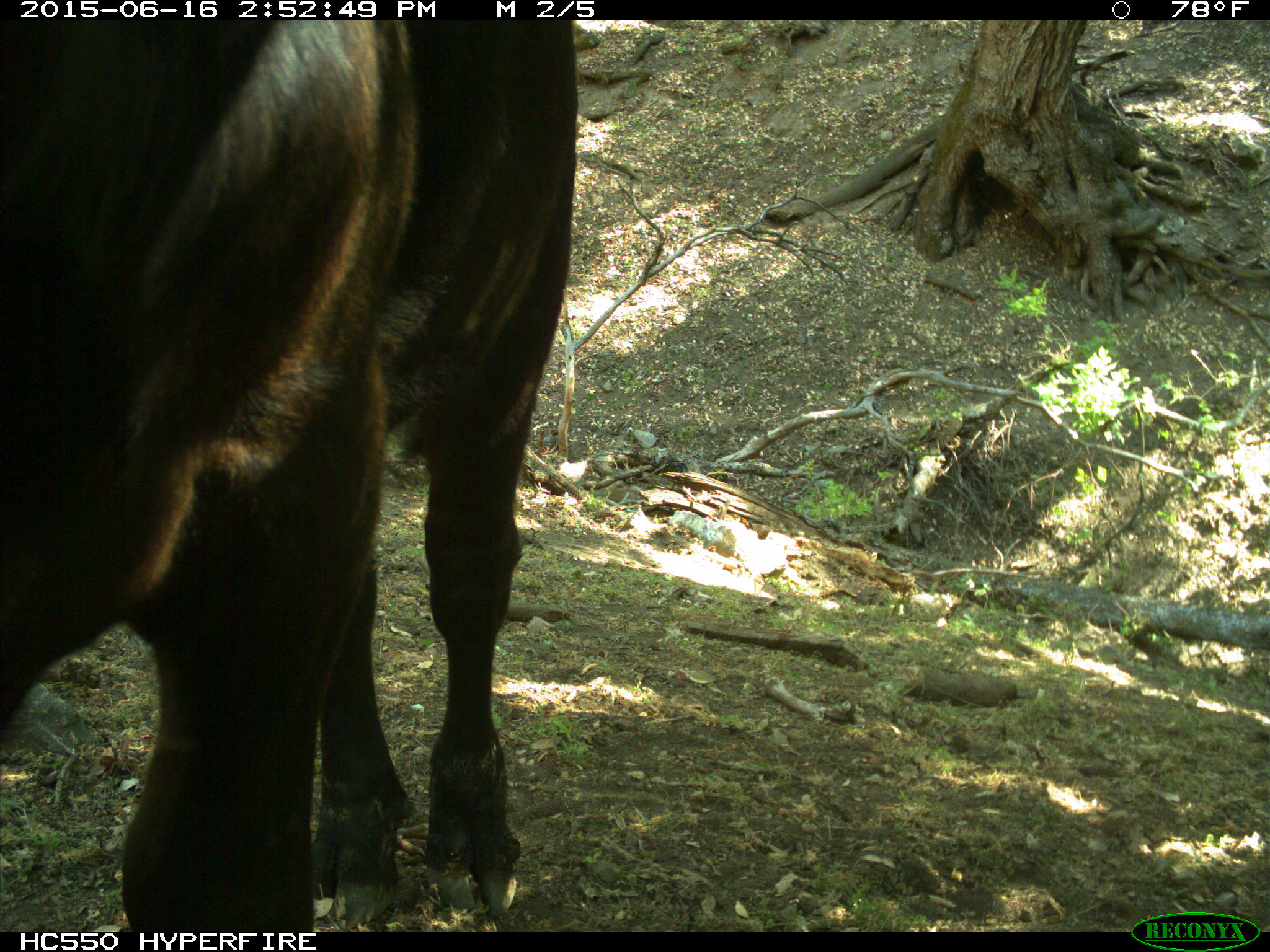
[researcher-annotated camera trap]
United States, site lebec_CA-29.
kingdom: Animalia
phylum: Chordata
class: Mammalia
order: Artiodactyla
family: Bovidae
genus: Bos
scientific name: Bos taurus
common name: domestic cow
Bos taurus (domestic cow).